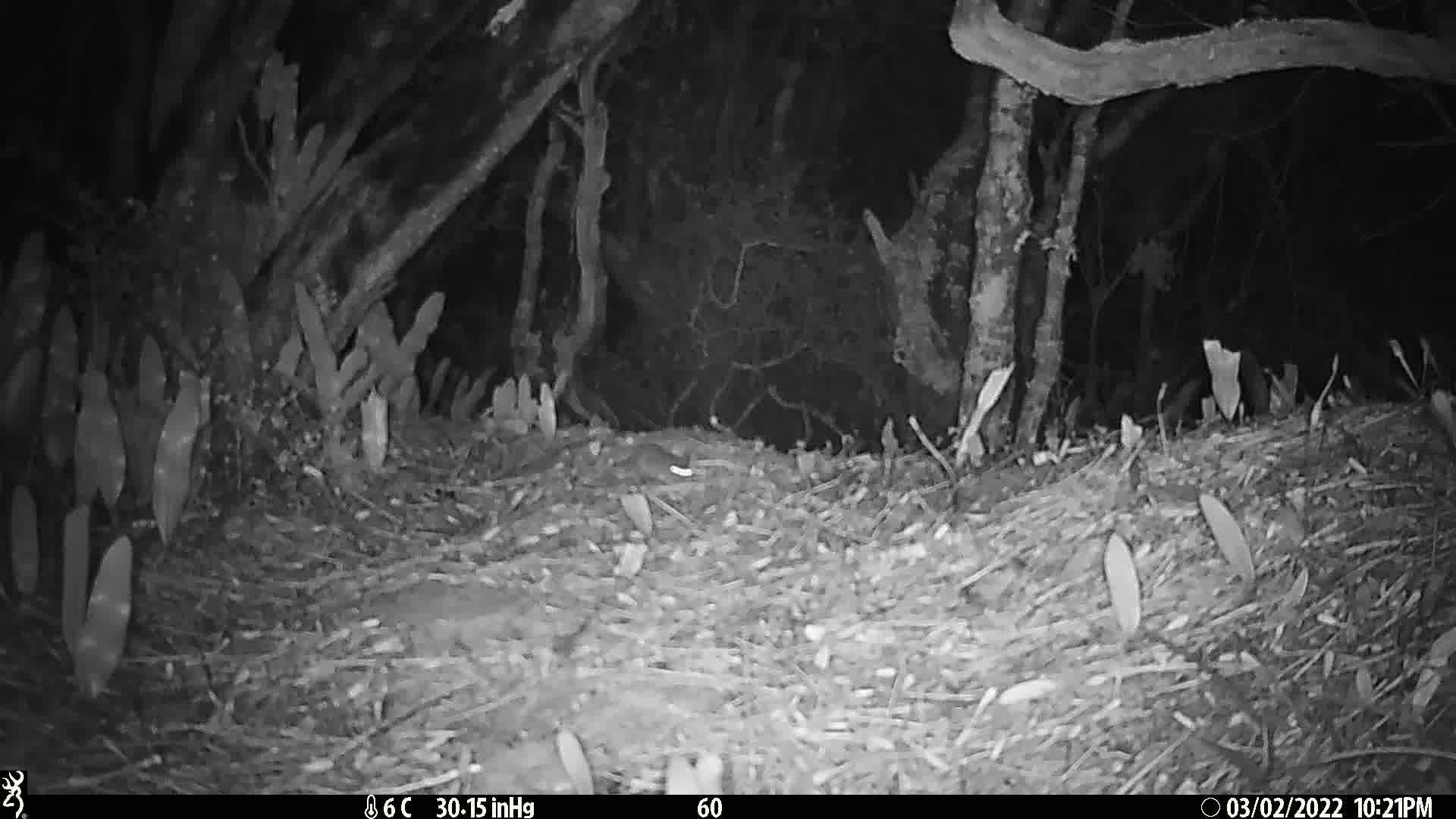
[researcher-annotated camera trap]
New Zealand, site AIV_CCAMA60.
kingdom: Animalia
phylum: Chordata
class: Mammalia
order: Rodentia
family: Muridae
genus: Mus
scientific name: Mus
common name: mouse